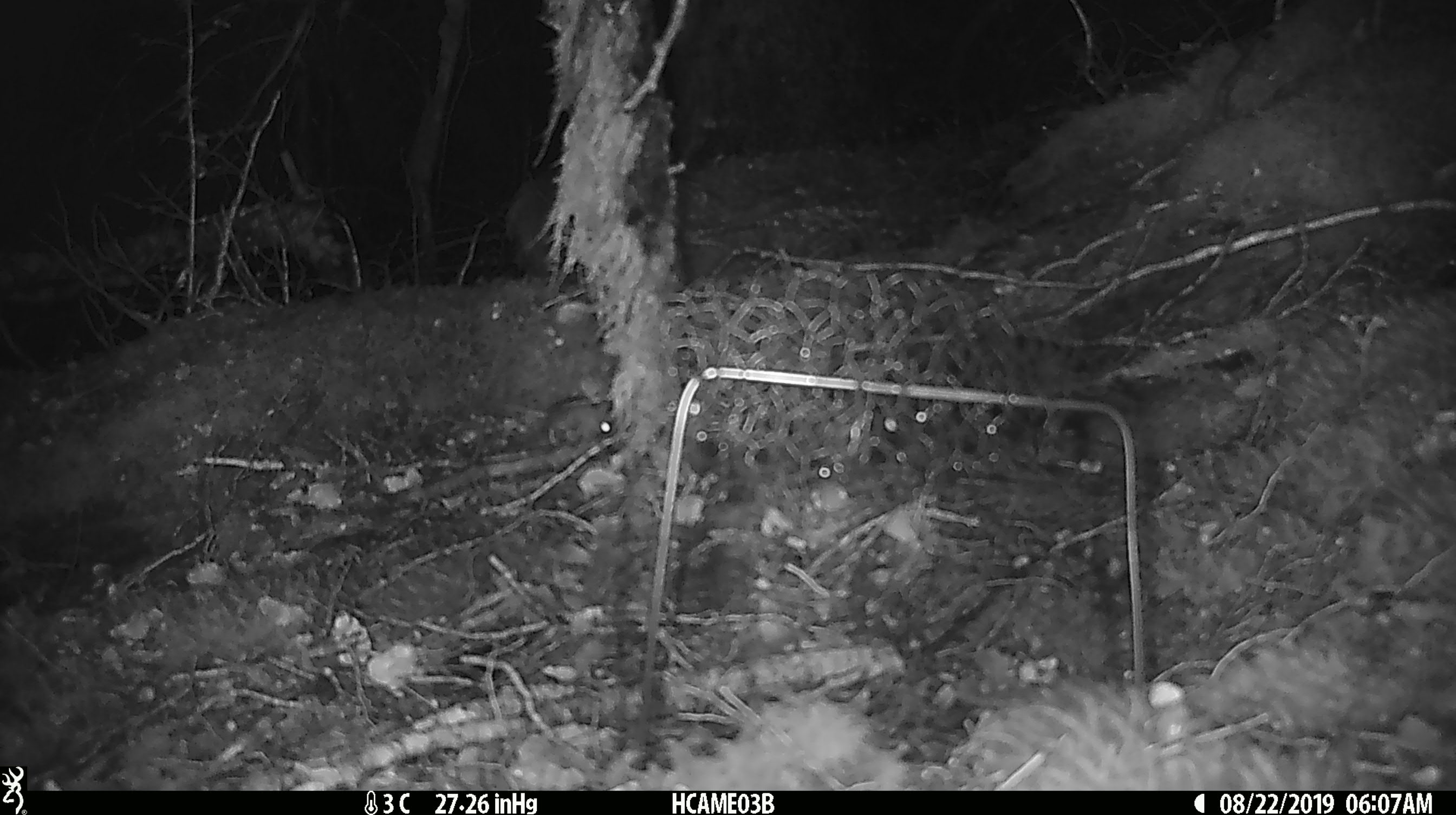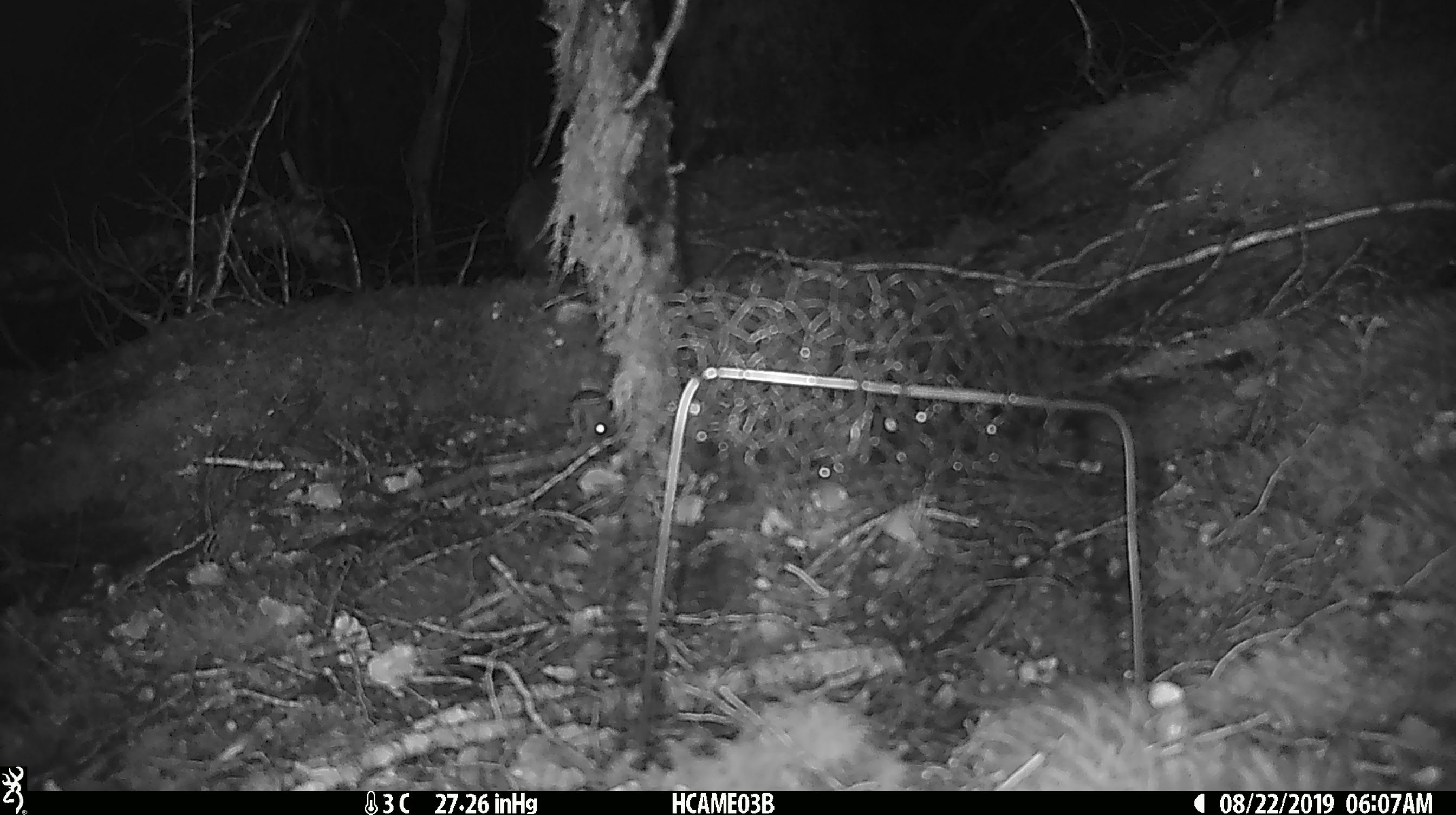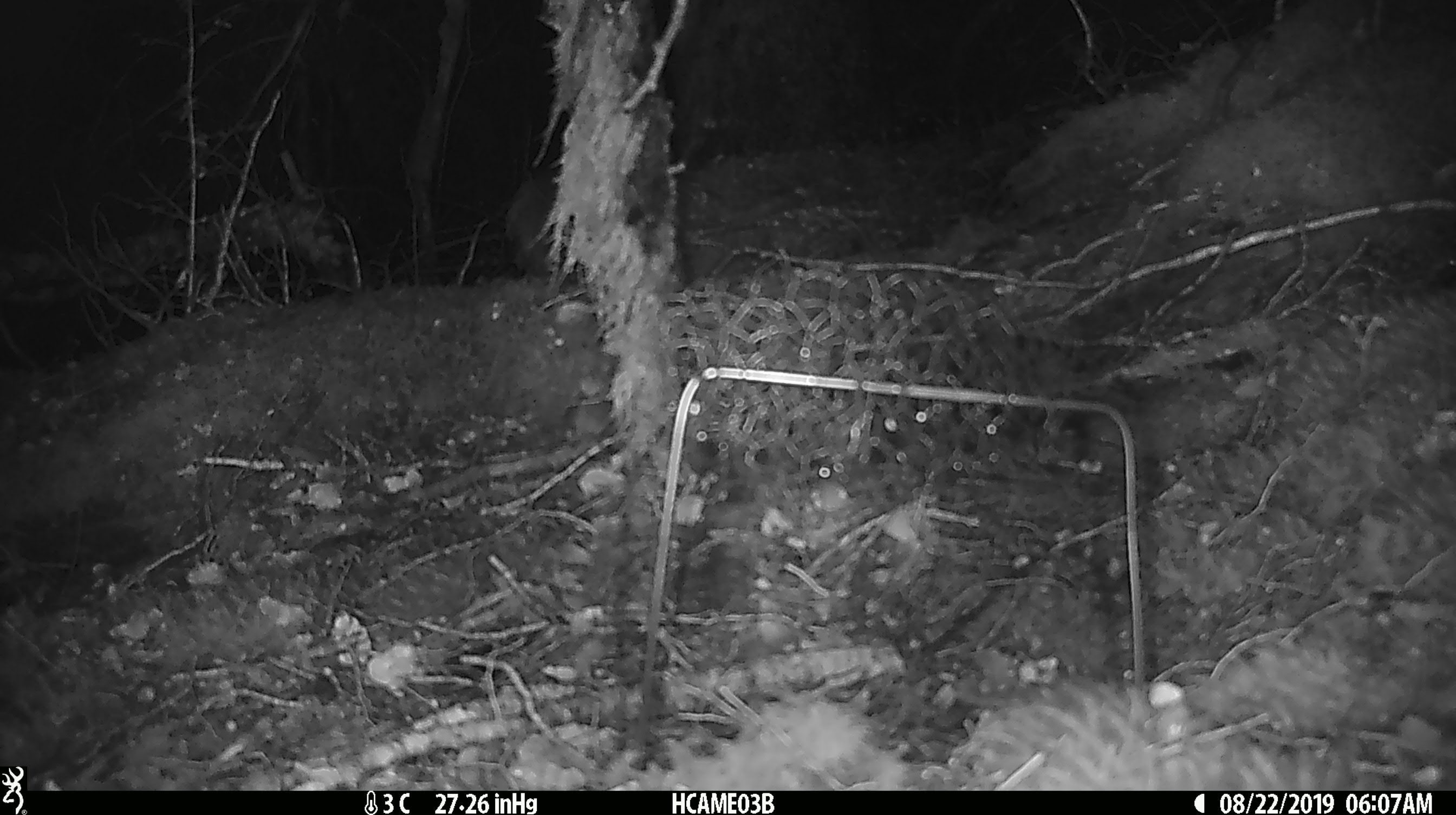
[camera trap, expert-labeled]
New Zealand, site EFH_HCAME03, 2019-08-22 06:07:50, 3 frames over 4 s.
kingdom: Animalia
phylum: Chordata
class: Mammalia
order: Rodentia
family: Muridae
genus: Mus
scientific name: Mus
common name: mouse